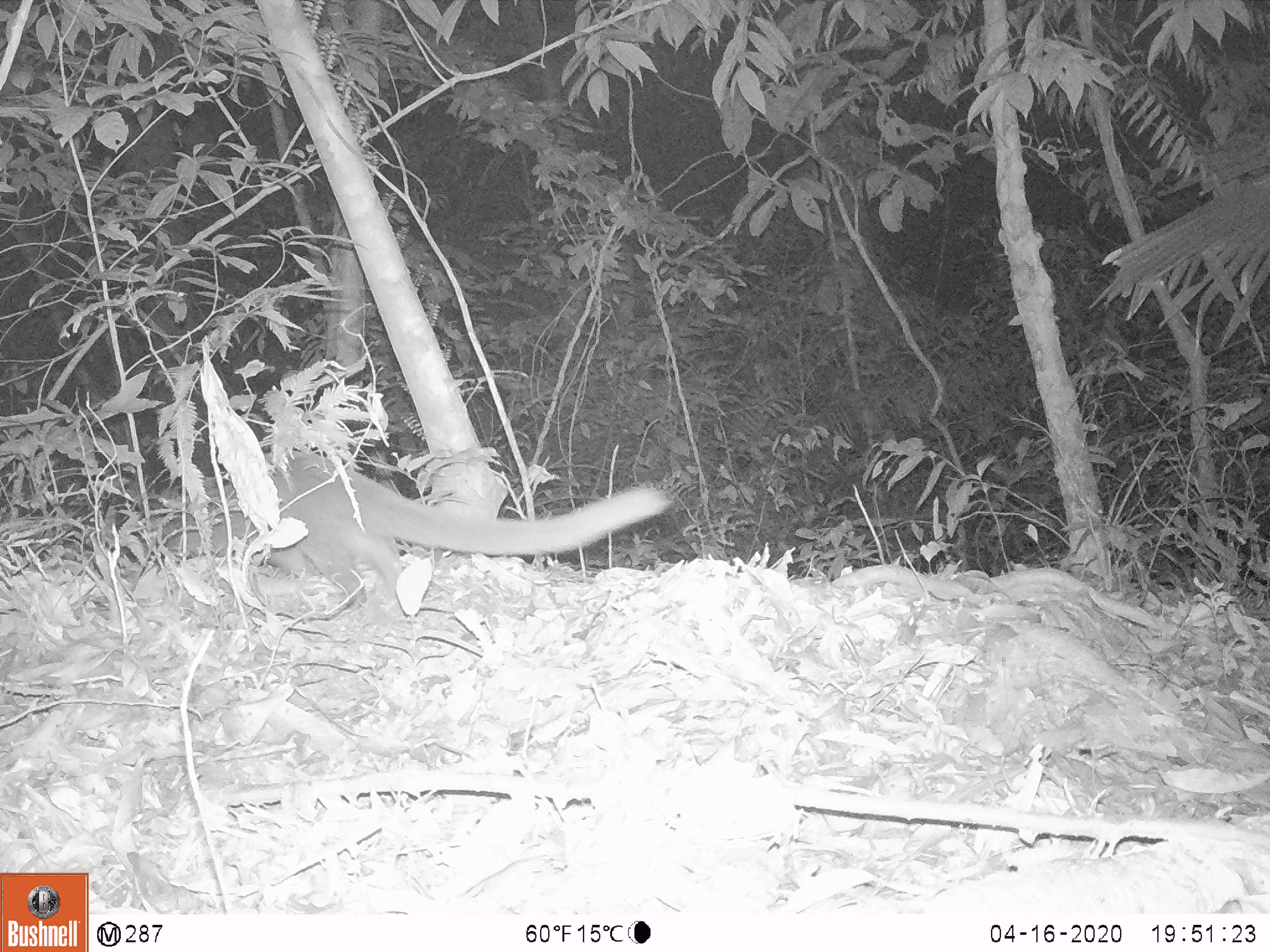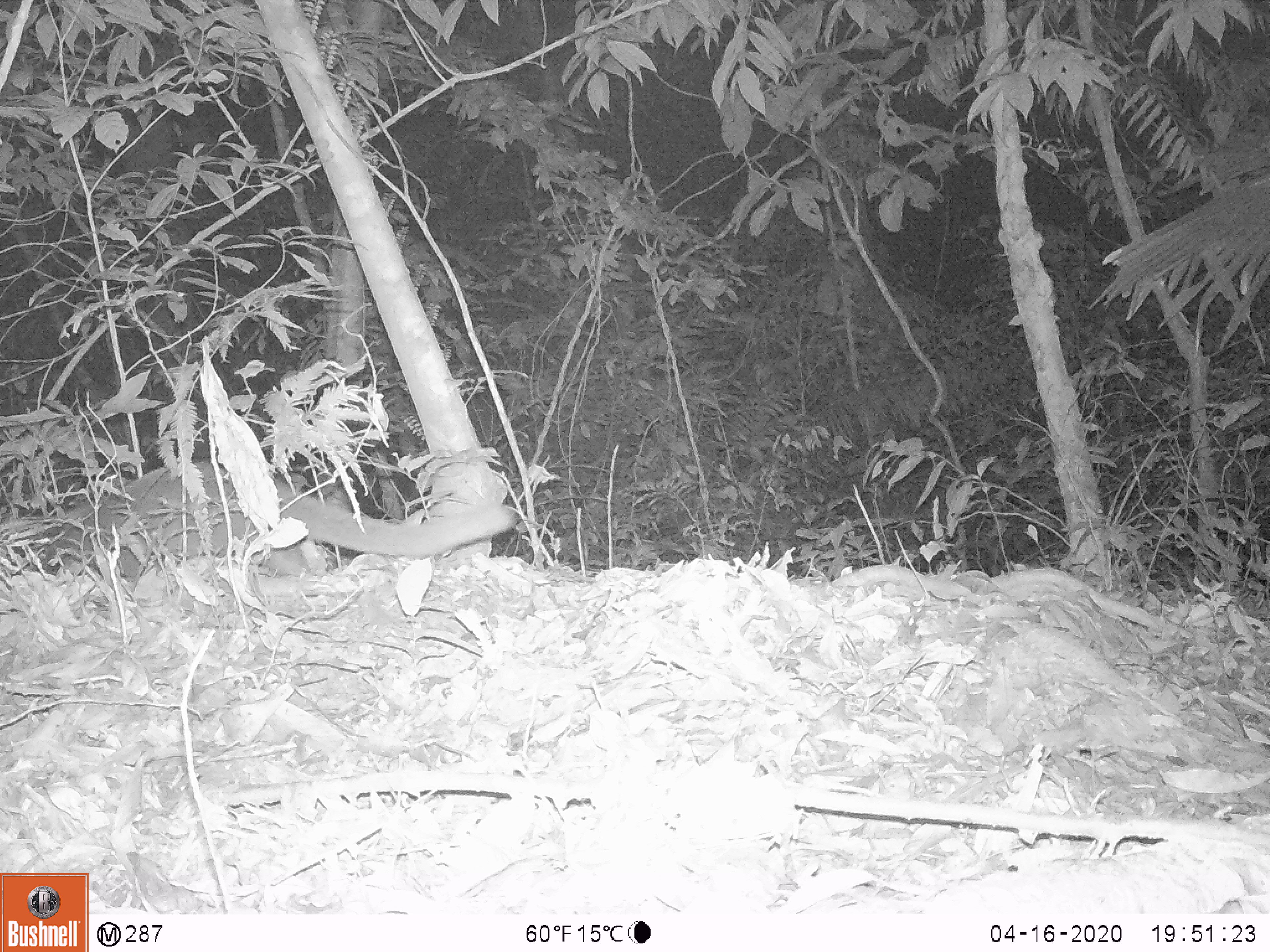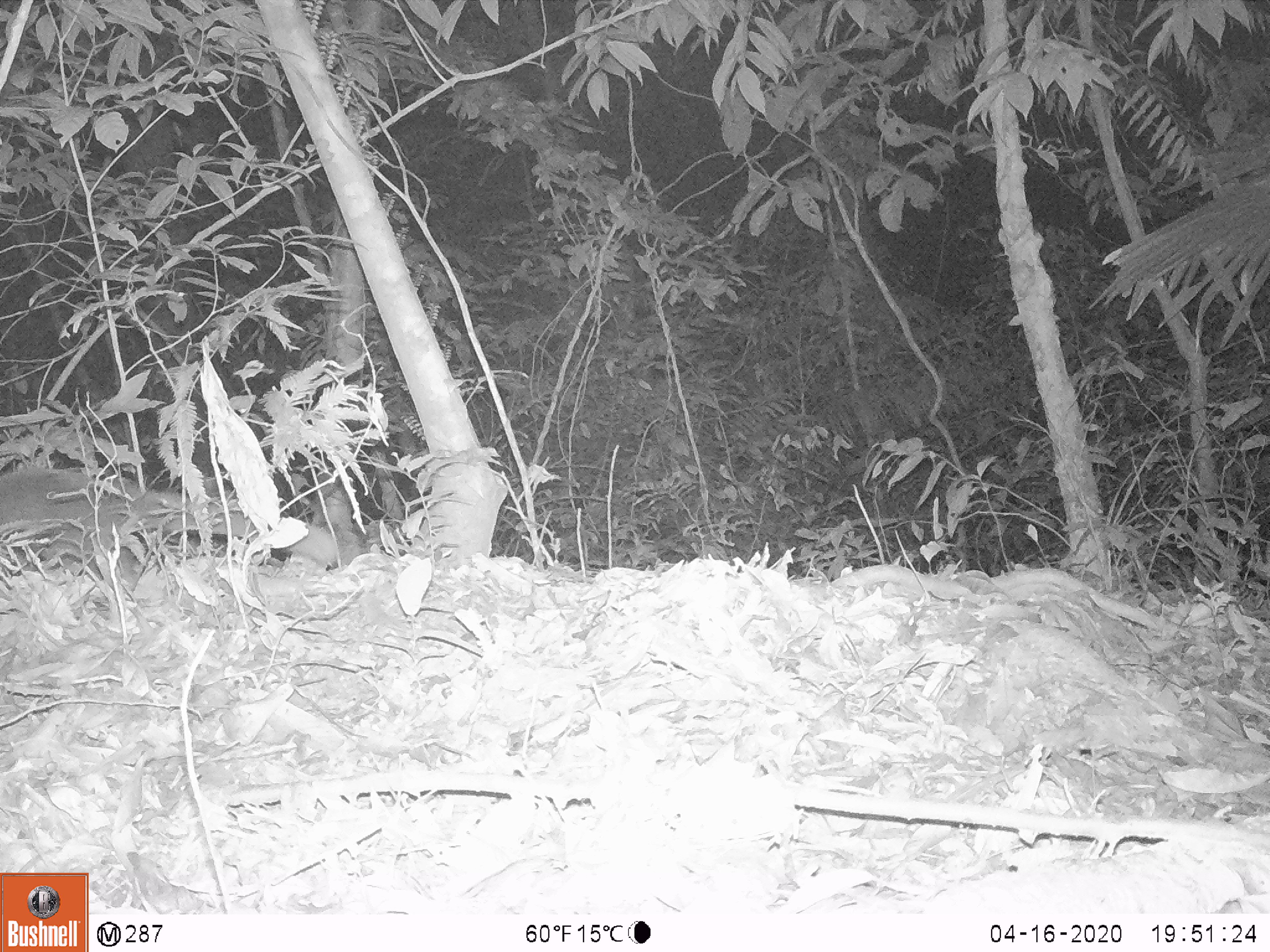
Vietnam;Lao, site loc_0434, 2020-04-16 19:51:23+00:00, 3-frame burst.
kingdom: Animalia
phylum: Chordata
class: Mammalia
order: Carnivora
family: Viverridae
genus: Paguma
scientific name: Paguma larvata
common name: masked palm civet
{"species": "masked palm civet (Paguma larvata)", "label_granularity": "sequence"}